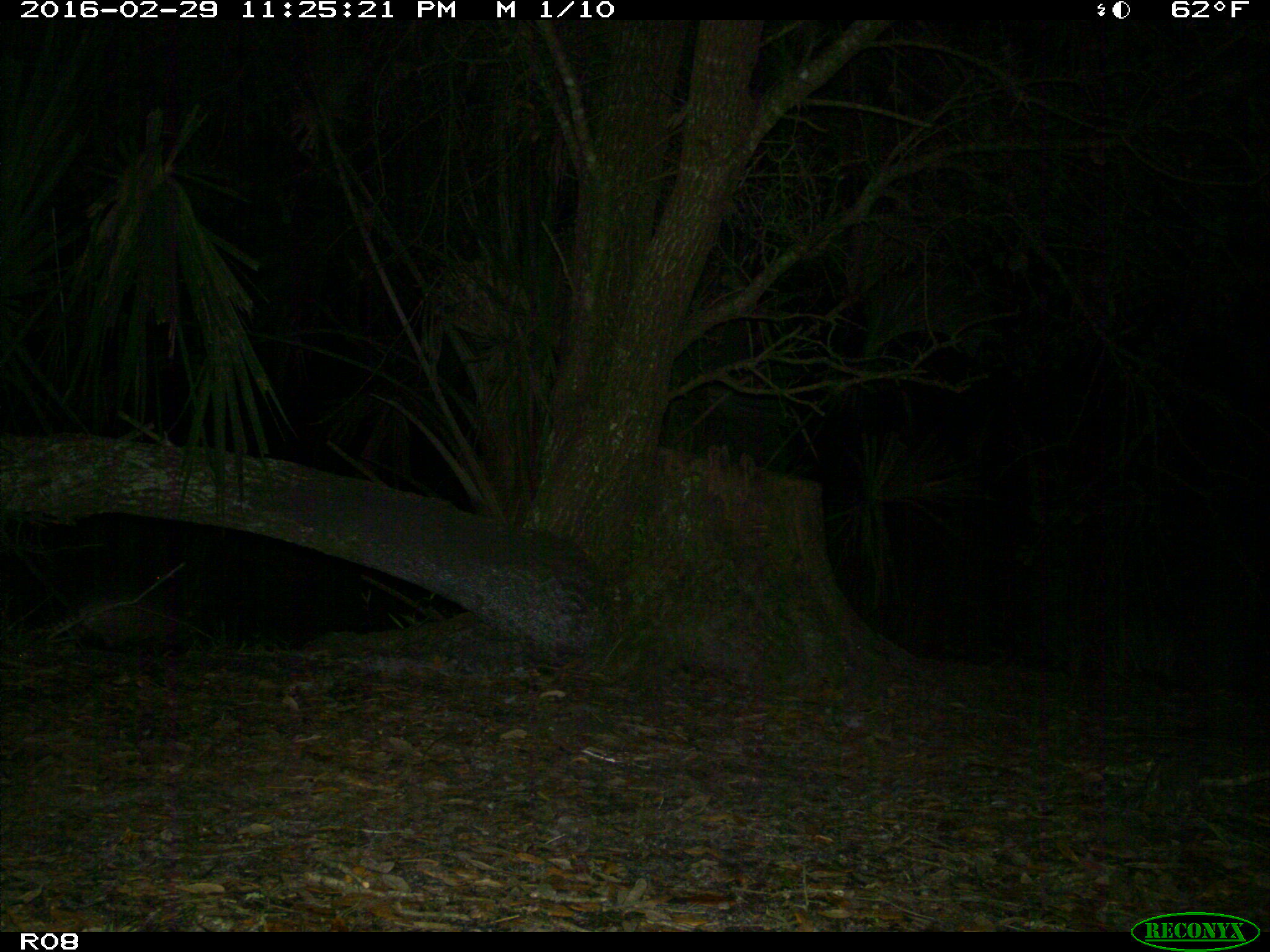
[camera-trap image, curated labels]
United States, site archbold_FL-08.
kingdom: Animalia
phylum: Chordata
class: Mammalia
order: Cingulata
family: Dasypodidae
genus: Dasypus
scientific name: Dasypus novemcinctus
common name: nine-banded armadillo